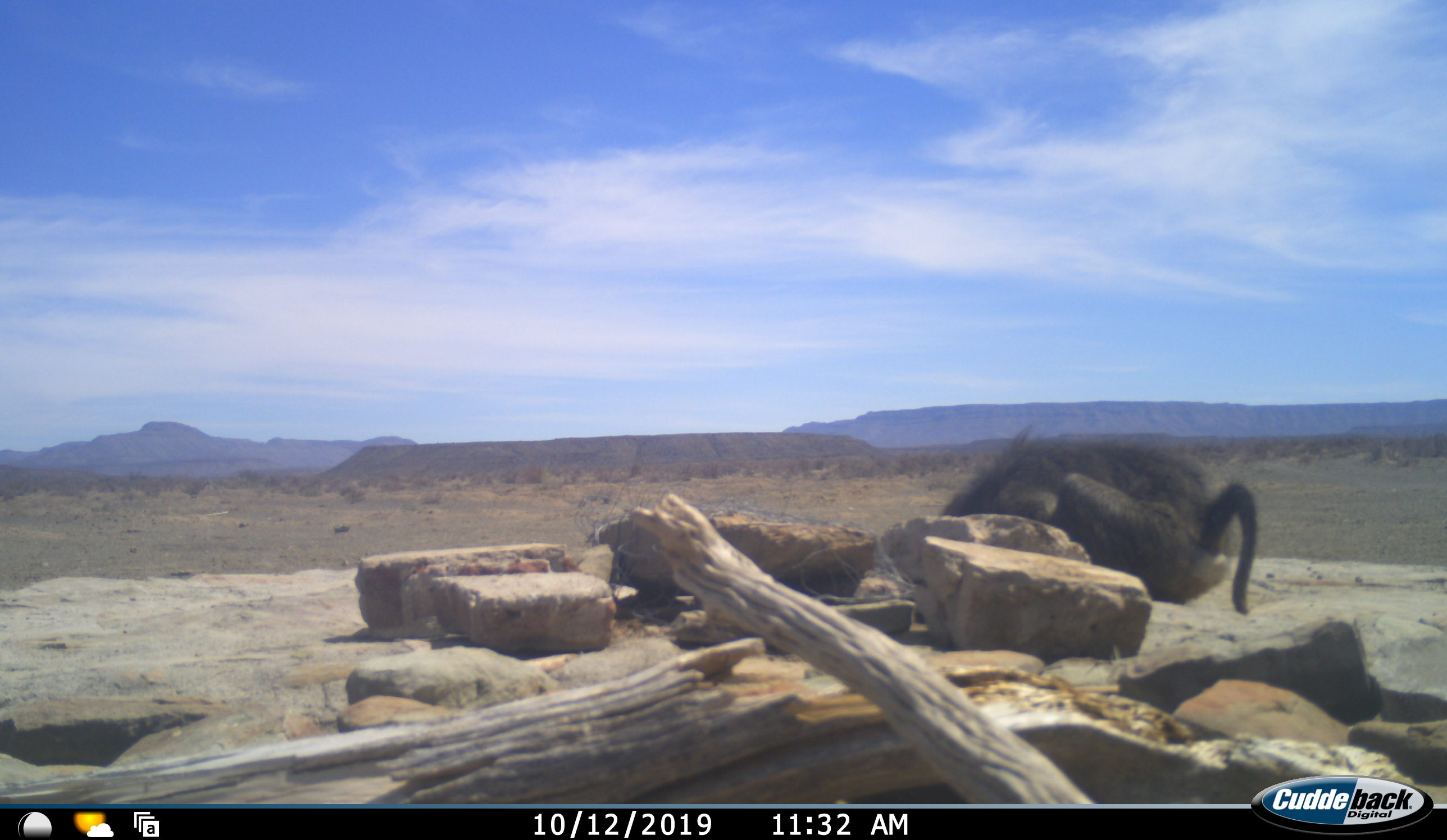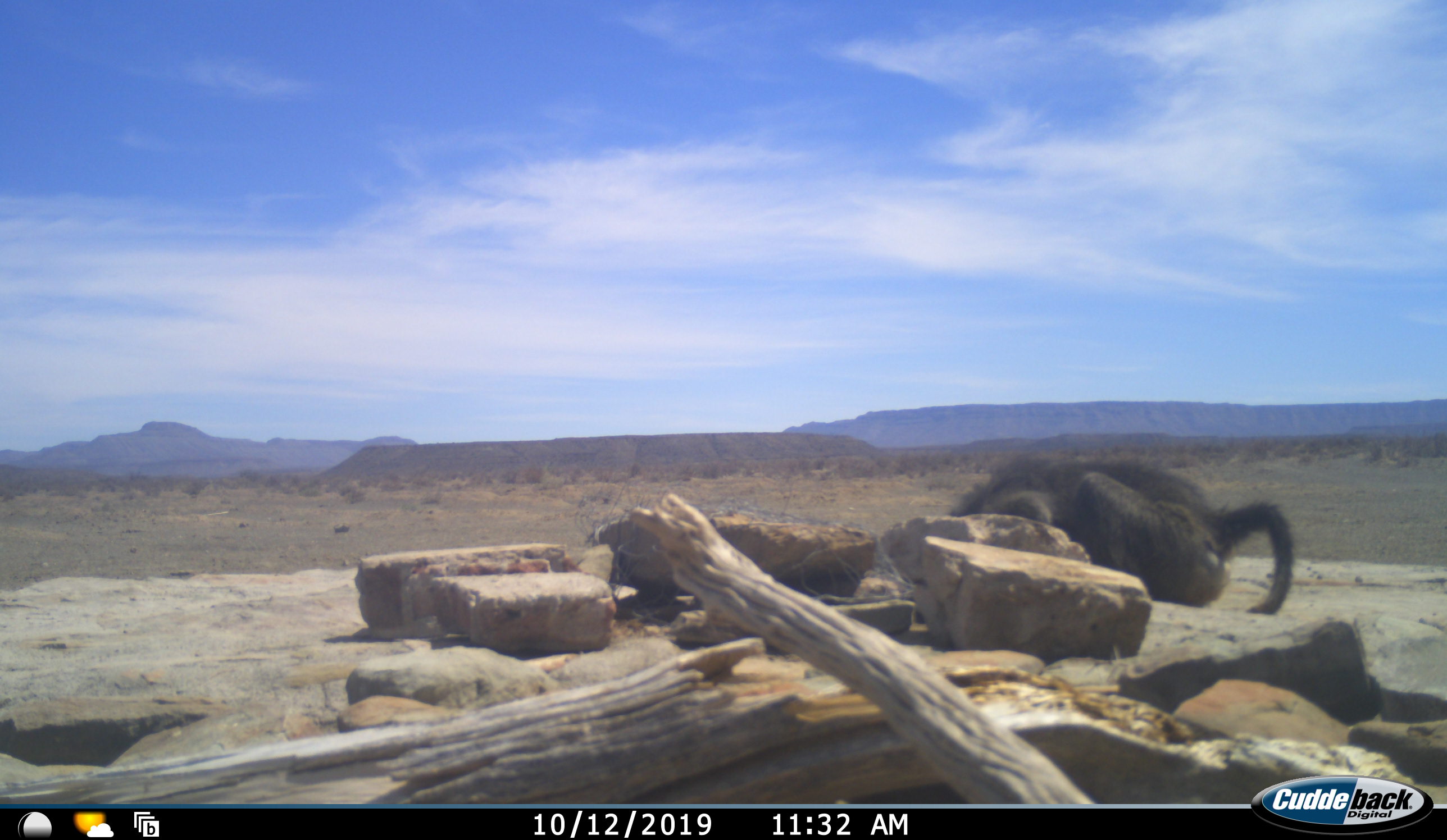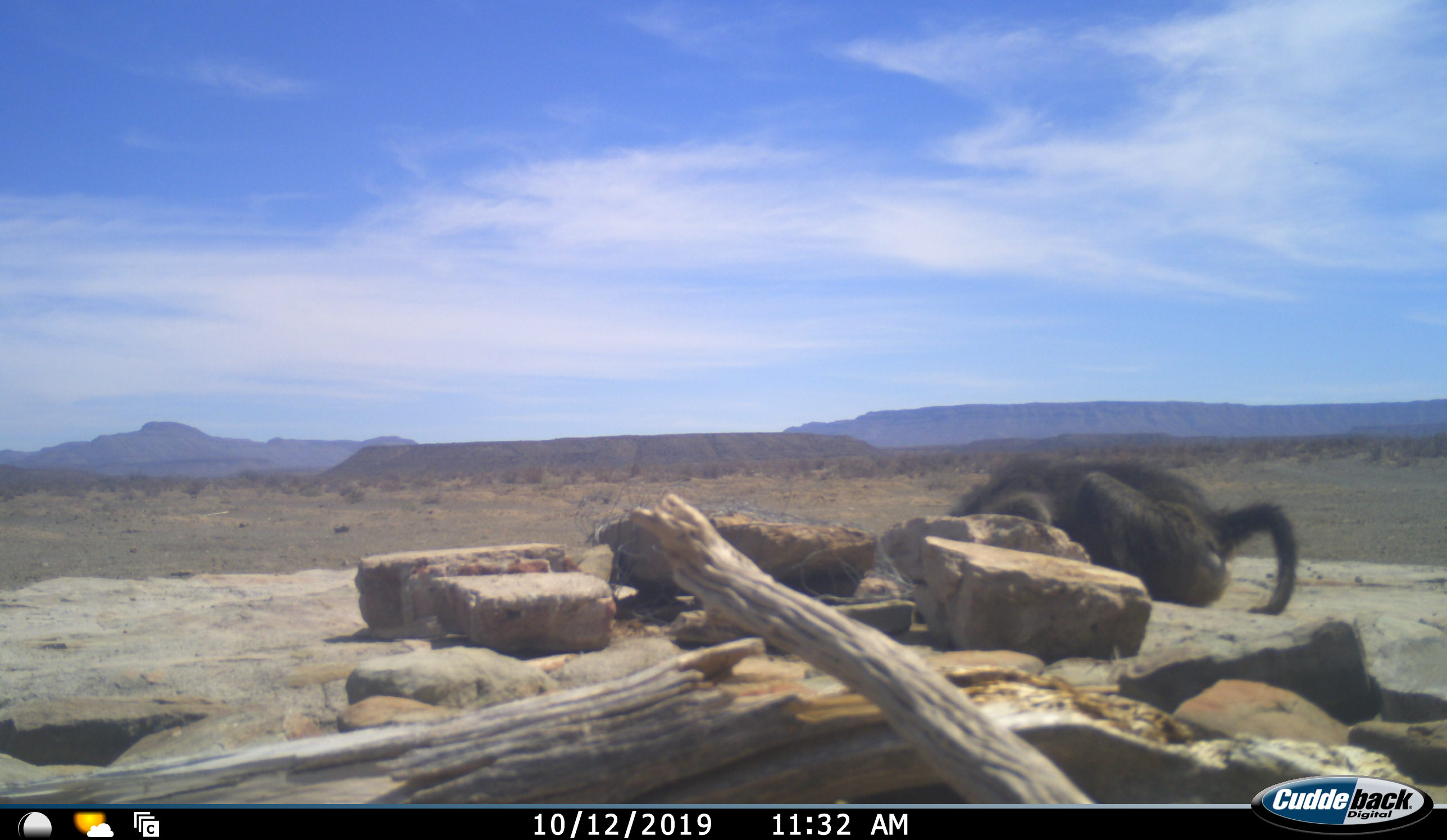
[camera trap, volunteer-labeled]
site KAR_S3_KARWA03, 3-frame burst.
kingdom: Animalia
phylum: Chordata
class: Mammalia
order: Primates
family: Cercopithecidae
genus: Papio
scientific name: Papio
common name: baboon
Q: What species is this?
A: Baboon (Papio).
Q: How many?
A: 1.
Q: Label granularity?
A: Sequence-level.